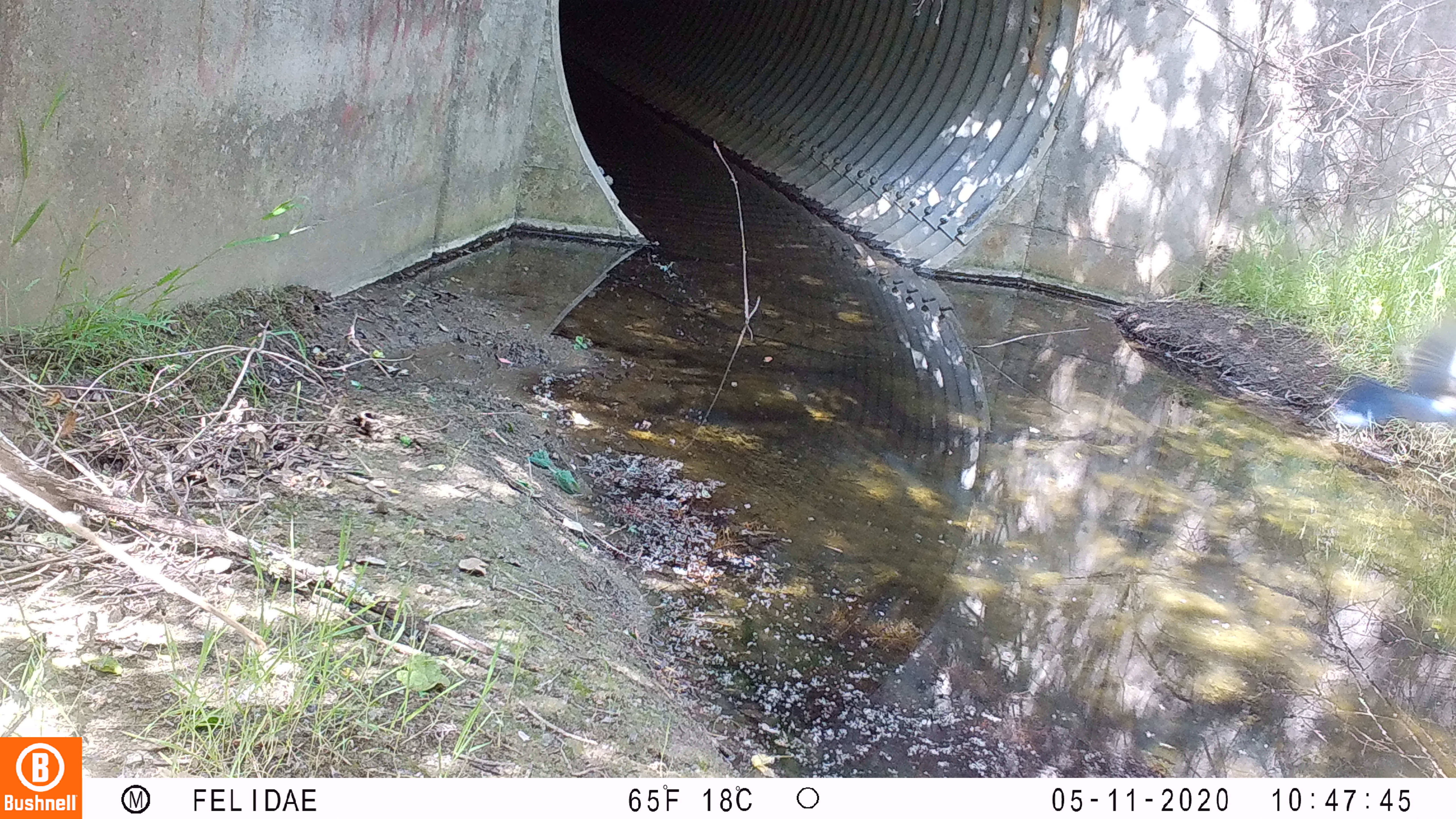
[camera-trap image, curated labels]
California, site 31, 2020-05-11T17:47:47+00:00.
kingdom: Animalia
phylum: Chordata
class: Aves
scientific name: Aves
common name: bird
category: unknown bird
Unknown bird (bird) (Aves).